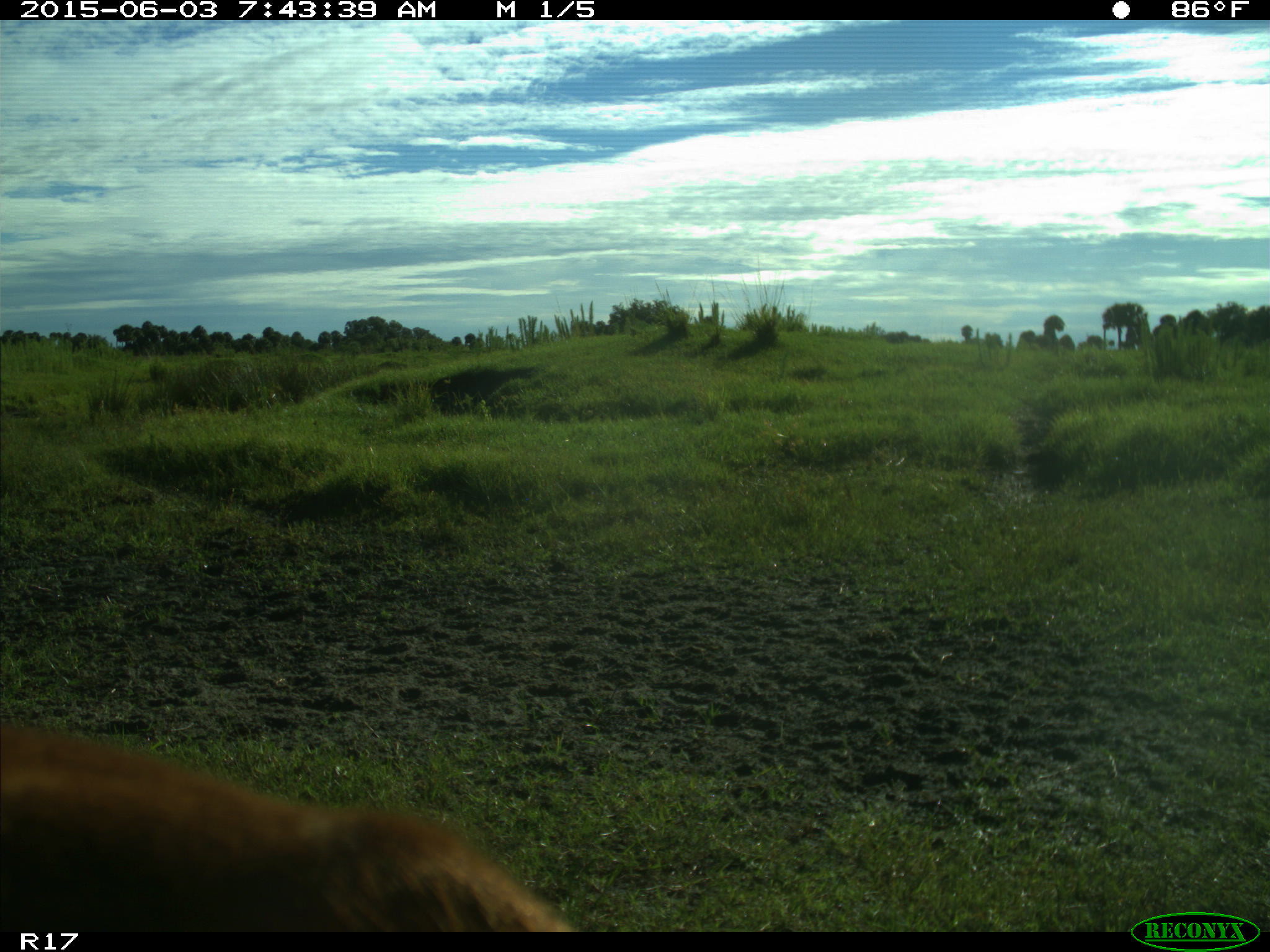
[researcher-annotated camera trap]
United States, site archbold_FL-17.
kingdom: Animalia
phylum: Chordata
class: Mammalia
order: Artiodactyla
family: Bovidae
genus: Bos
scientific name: Bos taurus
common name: domestic cow